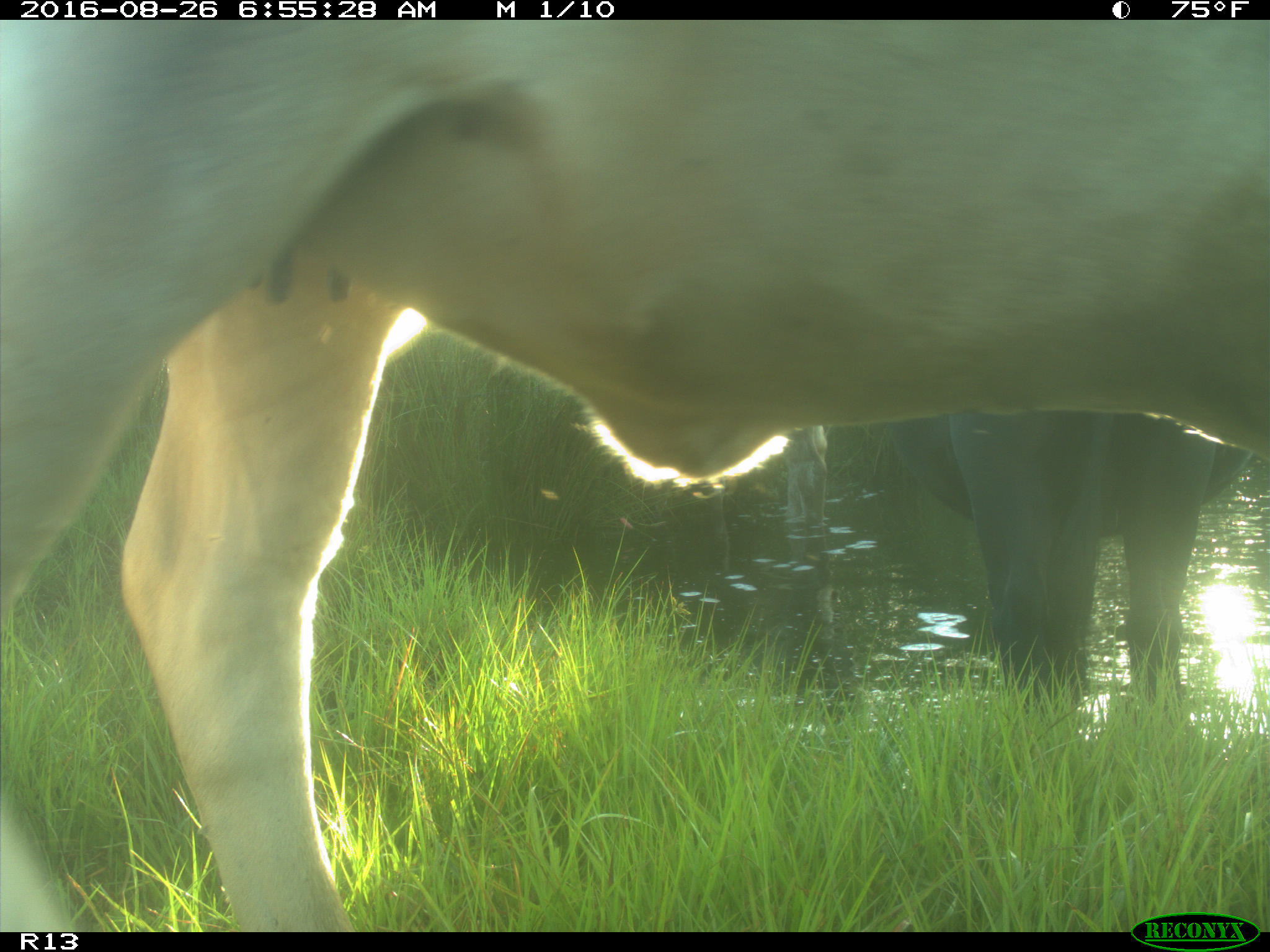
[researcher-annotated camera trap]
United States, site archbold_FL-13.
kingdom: Animalia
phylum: Chordata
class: Mammalia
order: Artiodactyla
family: Bovidae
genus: Bos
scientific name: Bos taurus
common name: domestic cow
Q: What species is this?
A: Bos taurus (domestic cow).